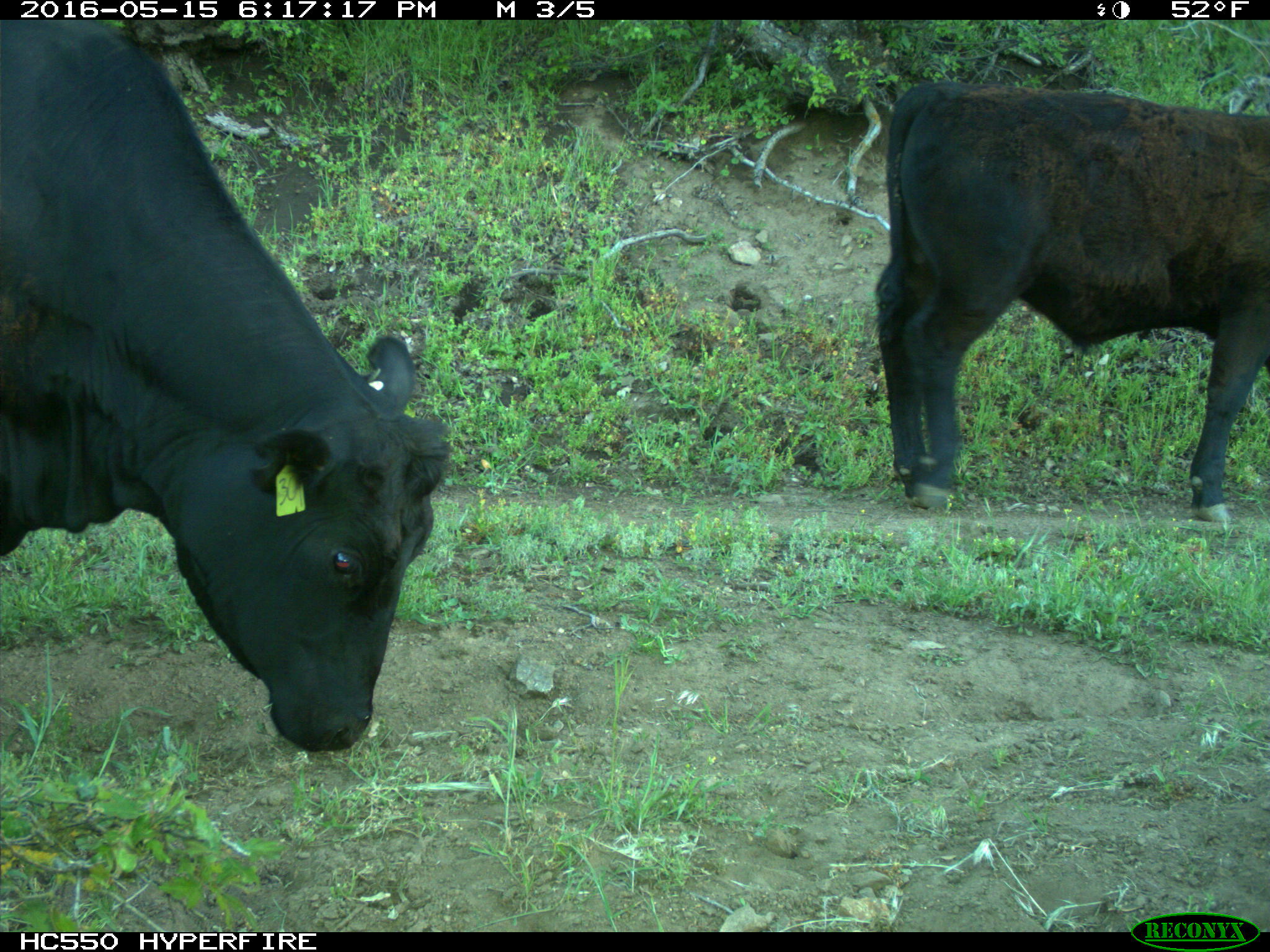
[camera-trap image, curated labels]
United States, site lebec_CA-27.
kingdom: Animalia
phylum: Chordata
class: Mammalia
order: Artiodactyla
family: Bovidae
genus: Bos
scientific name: Bos taurus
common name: domestic cow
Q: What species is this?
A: Bos taurus (domestic cow).